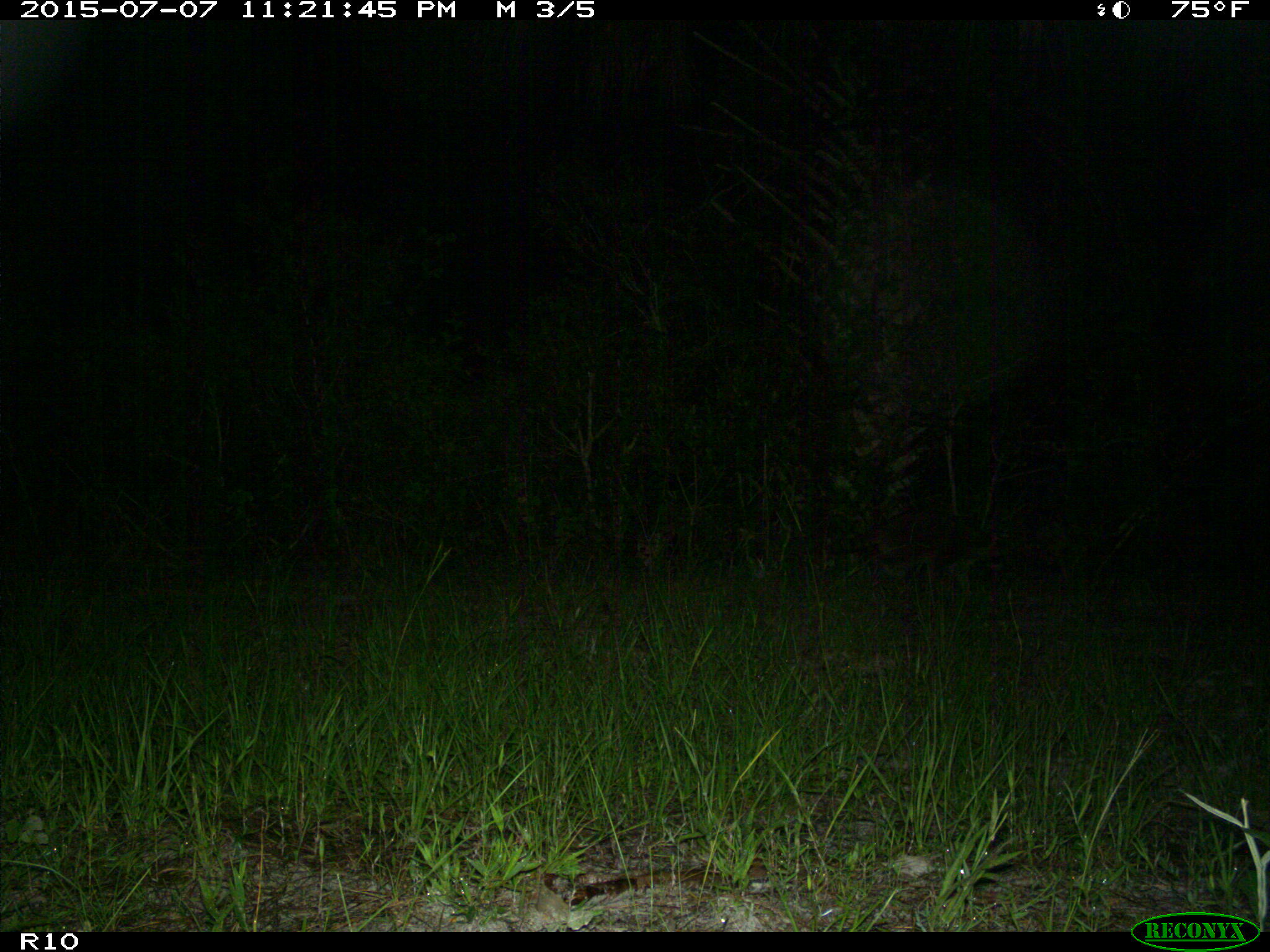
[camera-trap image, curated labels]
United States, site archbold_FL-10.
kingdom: Animalia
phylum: Chordata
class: Mammalia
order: Carnivora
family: Procyonidae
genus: Procyon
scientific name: Procyon lotor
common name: common raccoon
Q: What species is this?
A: Procyon lotor (common raccoon).